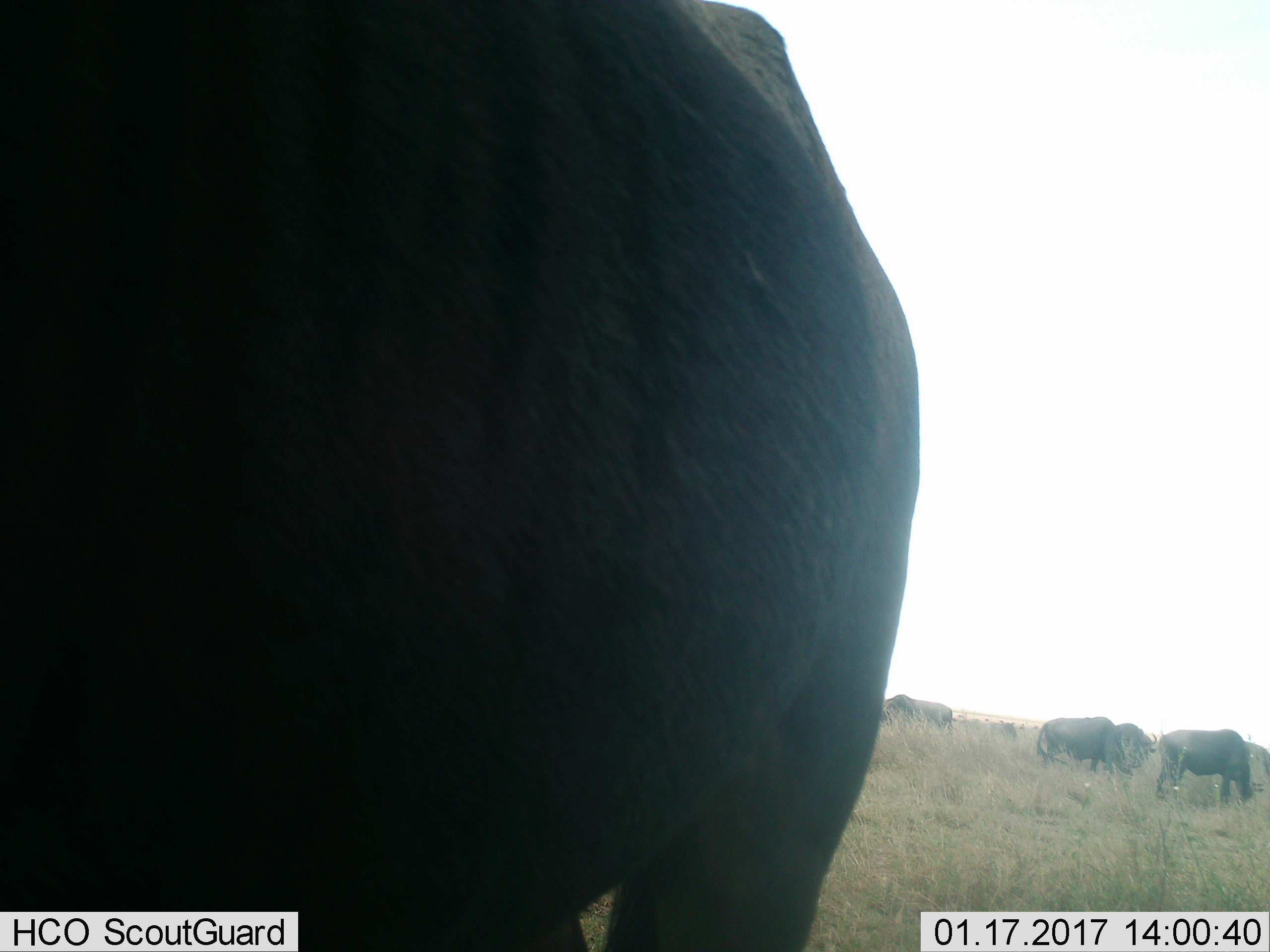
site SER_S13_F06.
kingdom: Animalia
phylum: Chordata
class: Mammalia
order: Artiodactyla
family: Bovidae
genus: Syncerus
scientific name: Syncerus caffer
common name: african buffalo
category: buffalo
Buffalo (african buffalo) (Syncerus caffer), count 6. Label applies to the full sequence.